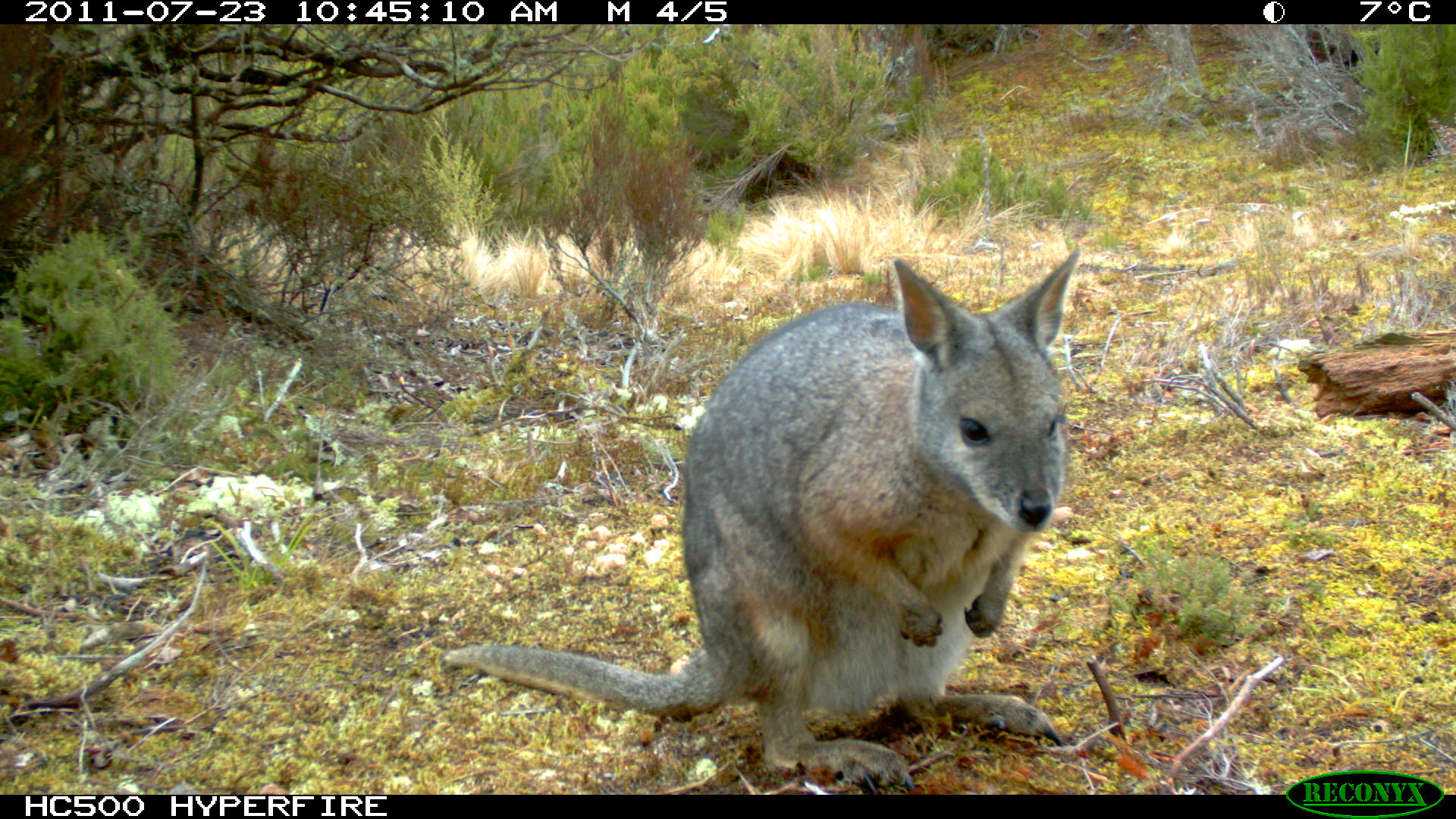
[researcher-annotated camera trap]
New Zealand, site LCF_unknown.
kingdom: Animalia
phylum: Chordata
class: Mammalia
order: Diprotodontia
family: Macropodidae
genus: Notamacropus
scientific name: Notamacropus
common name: wallaby